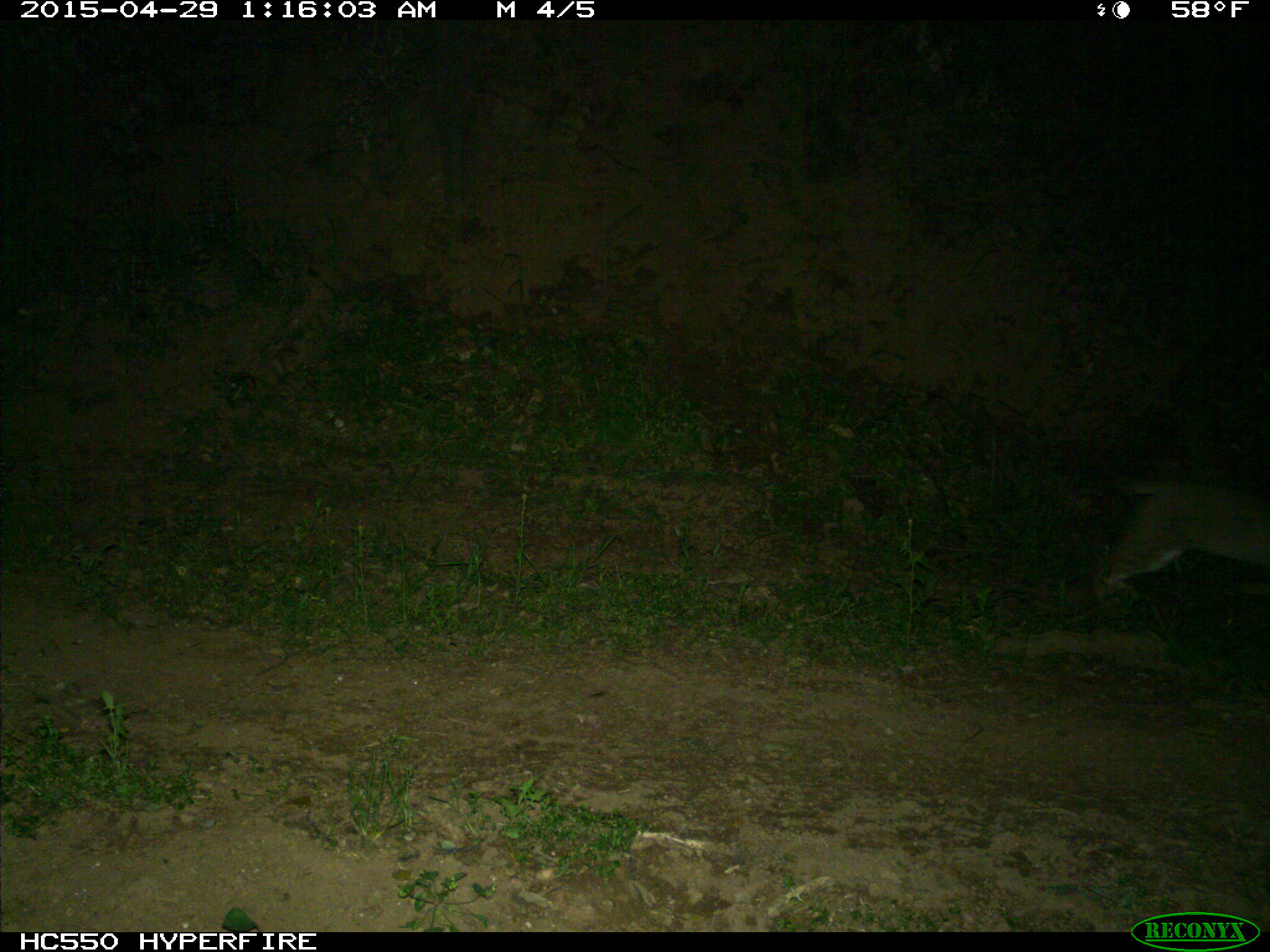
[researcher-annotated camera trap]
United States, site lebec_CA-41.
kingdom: Animalia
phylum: Chordata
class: Mammalia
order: Carnivora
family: Felidae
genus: Lynx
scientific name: Lynx rufus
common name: bobcat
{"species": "Lynx rufus (bobcat)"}